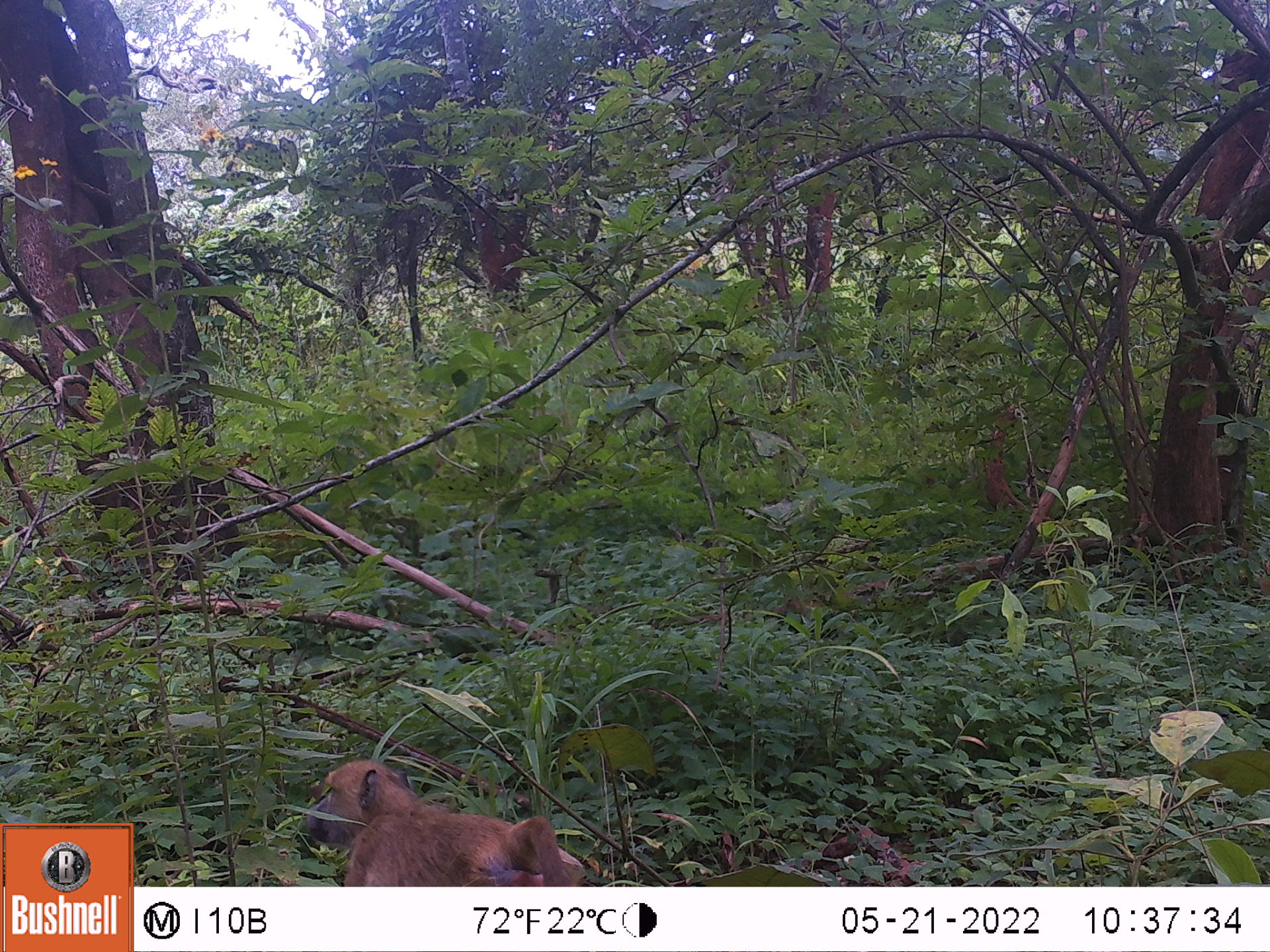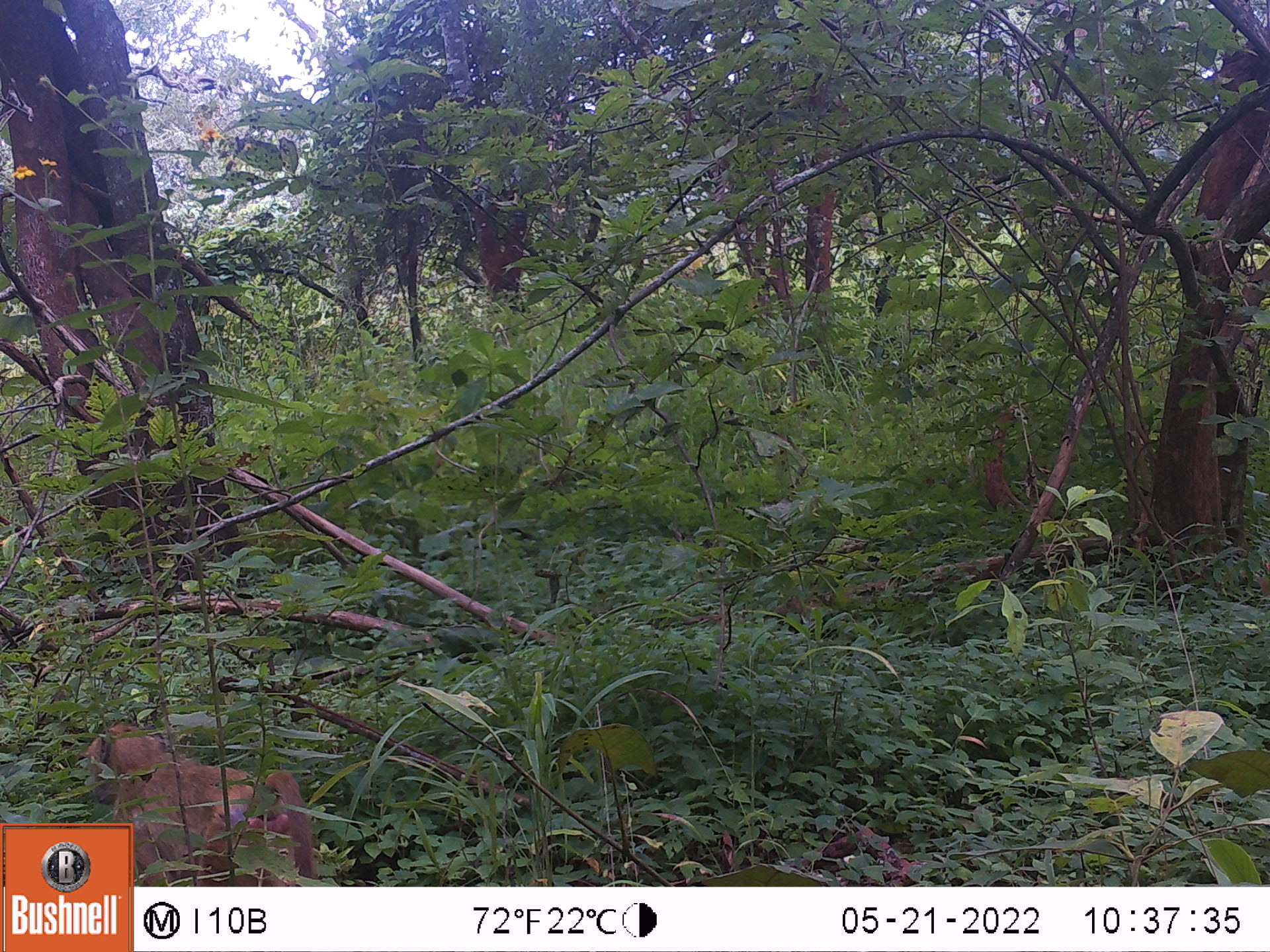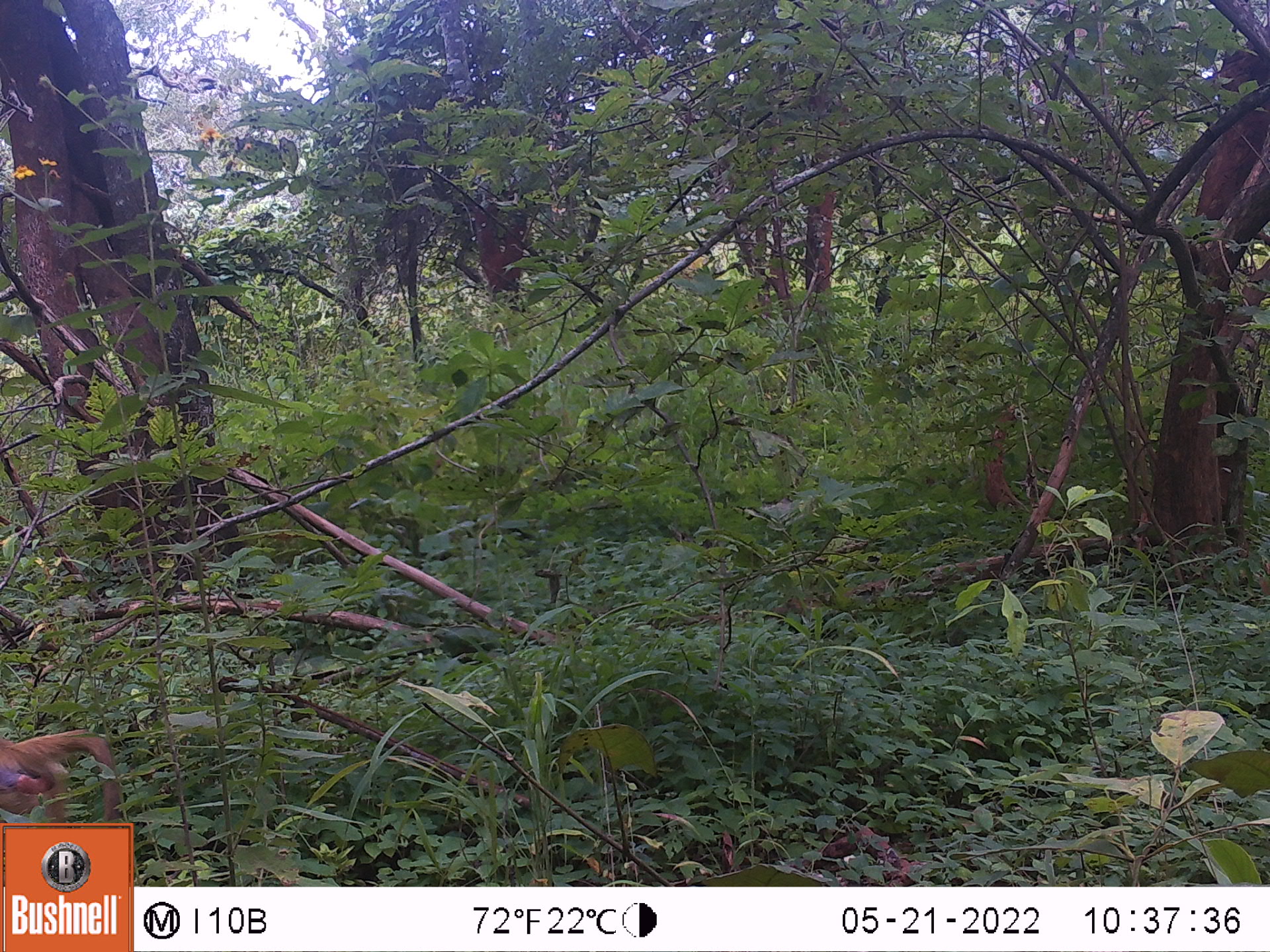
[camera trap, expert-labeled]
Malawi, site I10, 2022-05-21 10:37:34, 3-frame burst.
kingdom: Animalia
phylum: Chordata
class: Mammalia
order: Primates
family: Cercopithecidae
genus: Papio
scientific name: Papio cynocephalus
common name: yellow baboon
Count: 1.